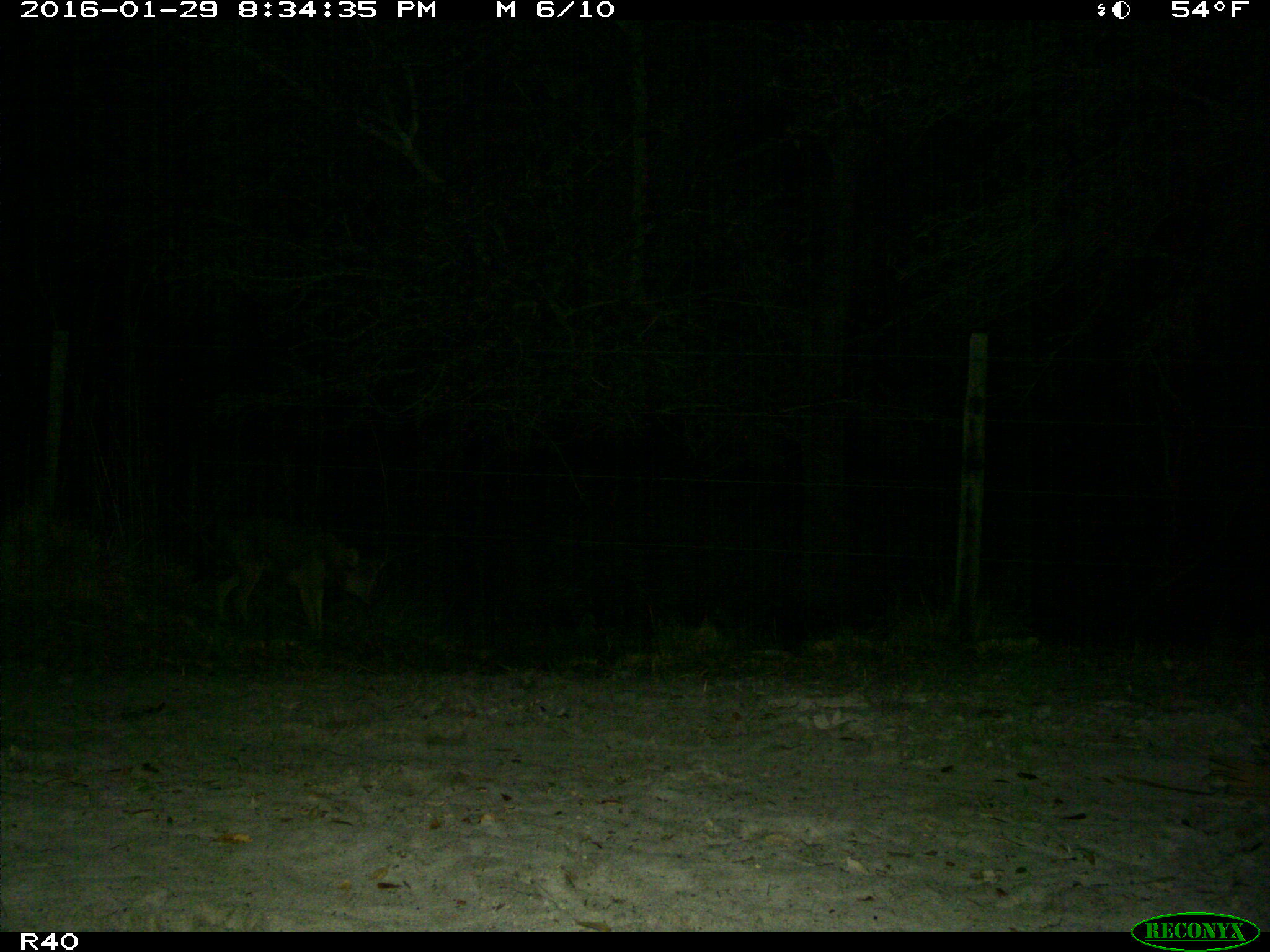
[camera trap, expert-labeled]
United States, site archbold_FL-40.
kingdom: Animalia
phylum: Chordata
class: Mammalia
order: Carnivora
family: Canidae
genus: Canis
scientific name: Canis latrans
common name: coyote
Canis latrans (coyote).